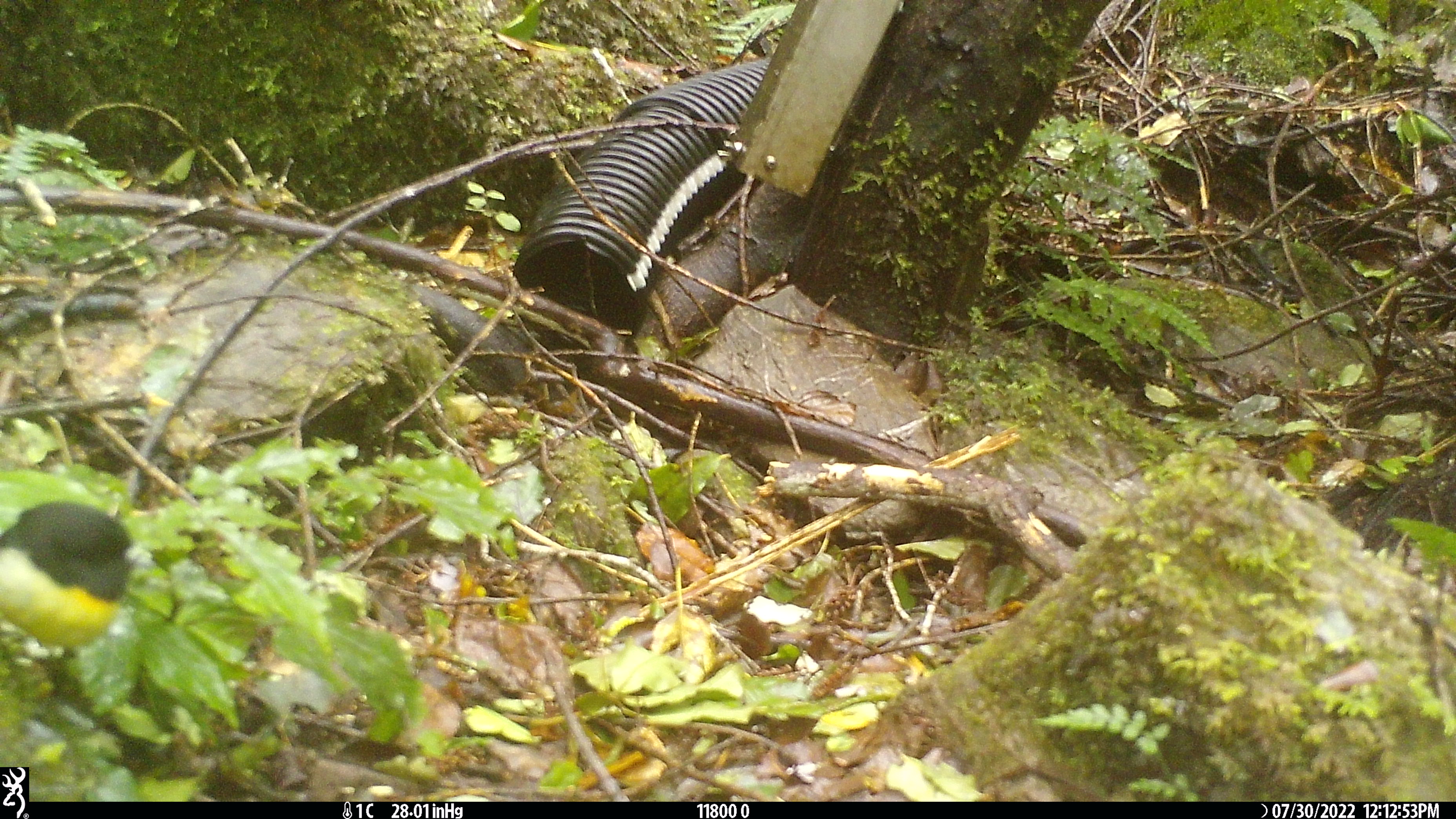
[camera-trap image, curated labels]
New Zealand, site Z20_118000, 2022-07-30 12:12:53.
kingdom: Animalia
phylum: Chordata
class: Aves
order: Passeriformes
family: Petroicidae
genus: Petroica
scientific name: Petroica macrocephala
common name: tomtit